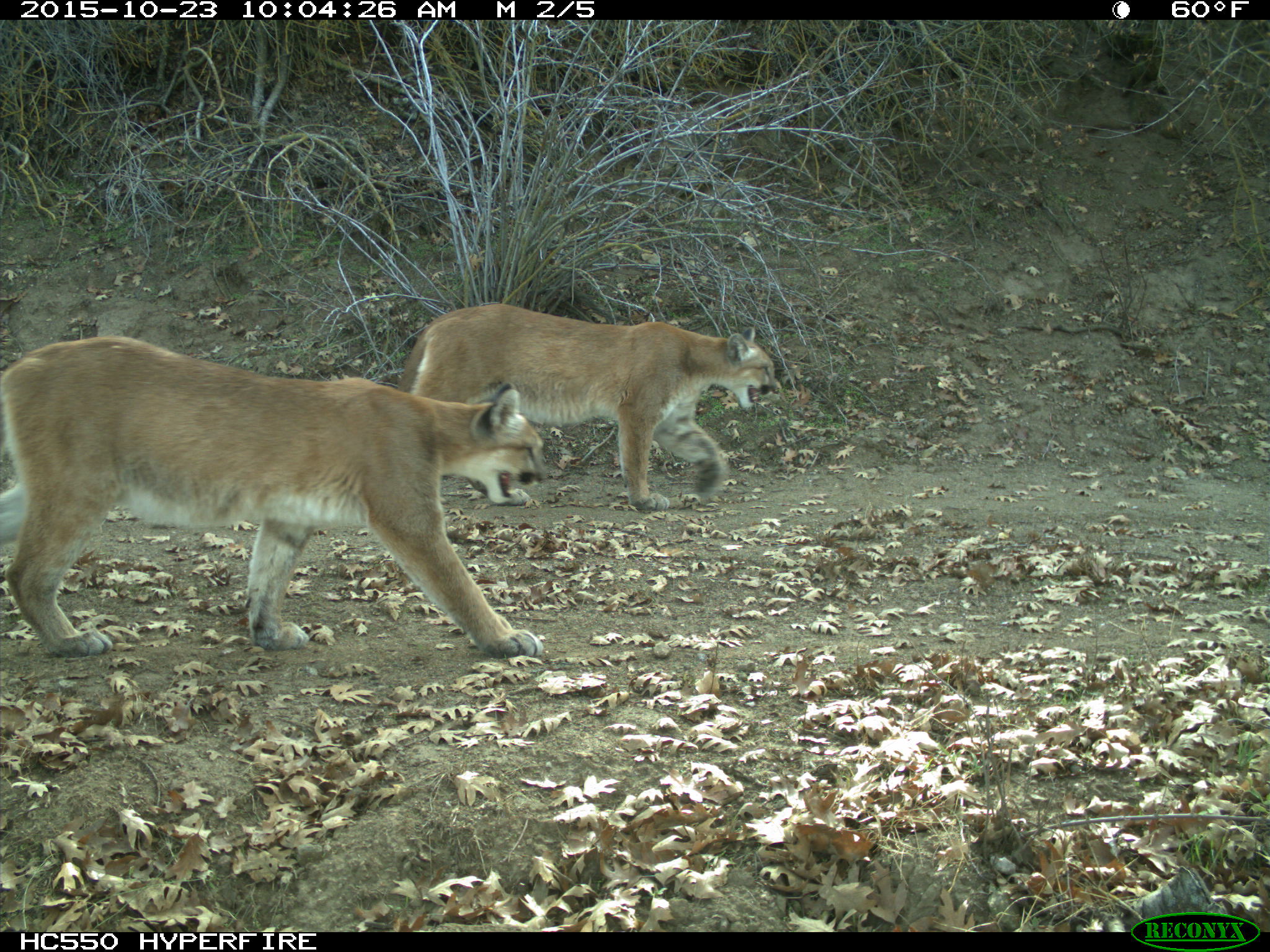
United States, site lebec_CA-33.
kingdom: Animalia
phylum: Chordata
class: Mammalia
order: Carnivora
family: Felidae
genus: Puma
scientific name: Puma concolor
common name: mountain lion